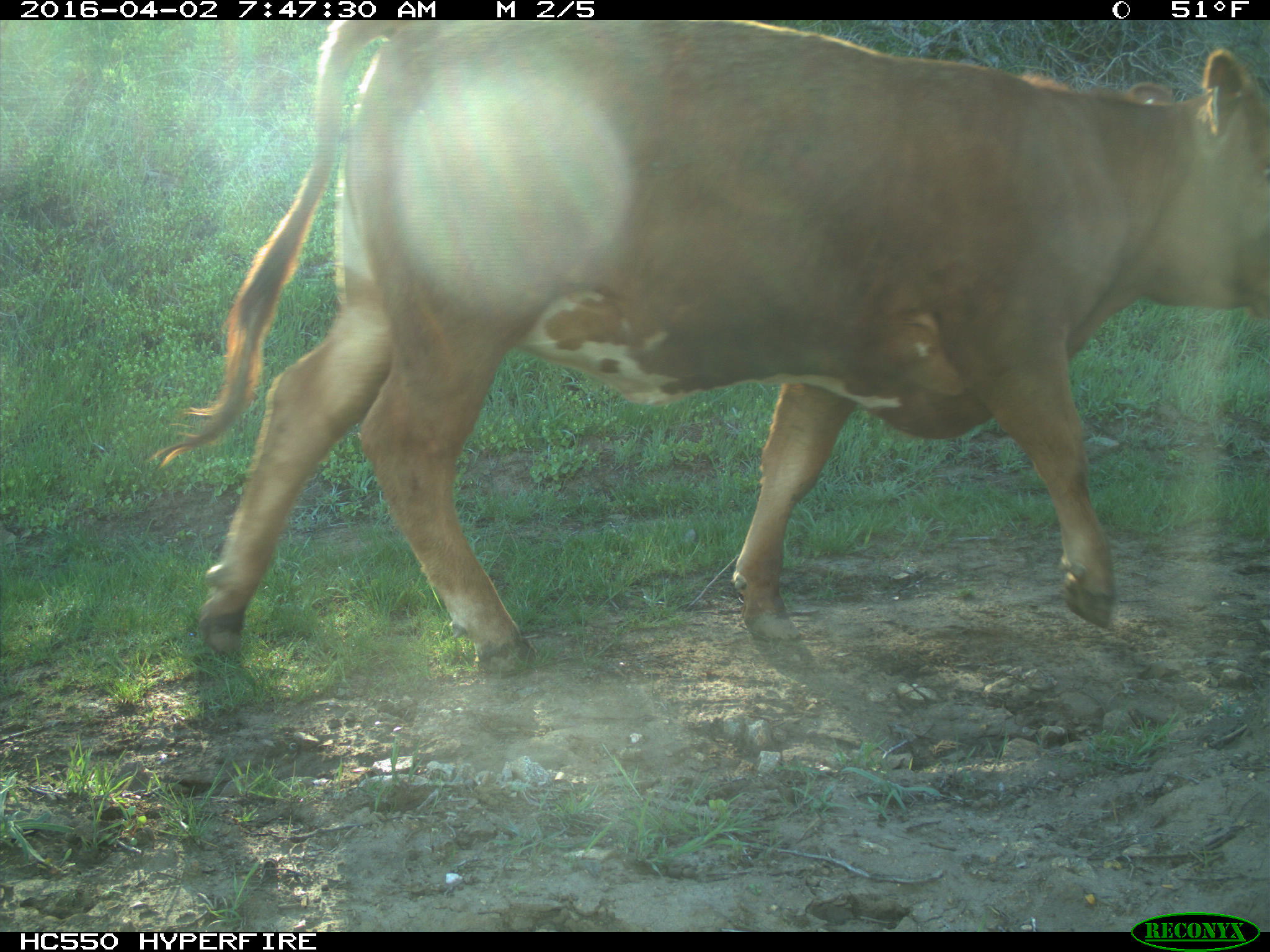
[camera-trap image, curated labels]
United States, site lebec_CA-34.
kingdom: Animalia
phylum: Chordata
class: Mammalia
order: Artiodactyla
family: Bovidae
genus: Bos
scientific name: Bos taurus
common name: domestic cow